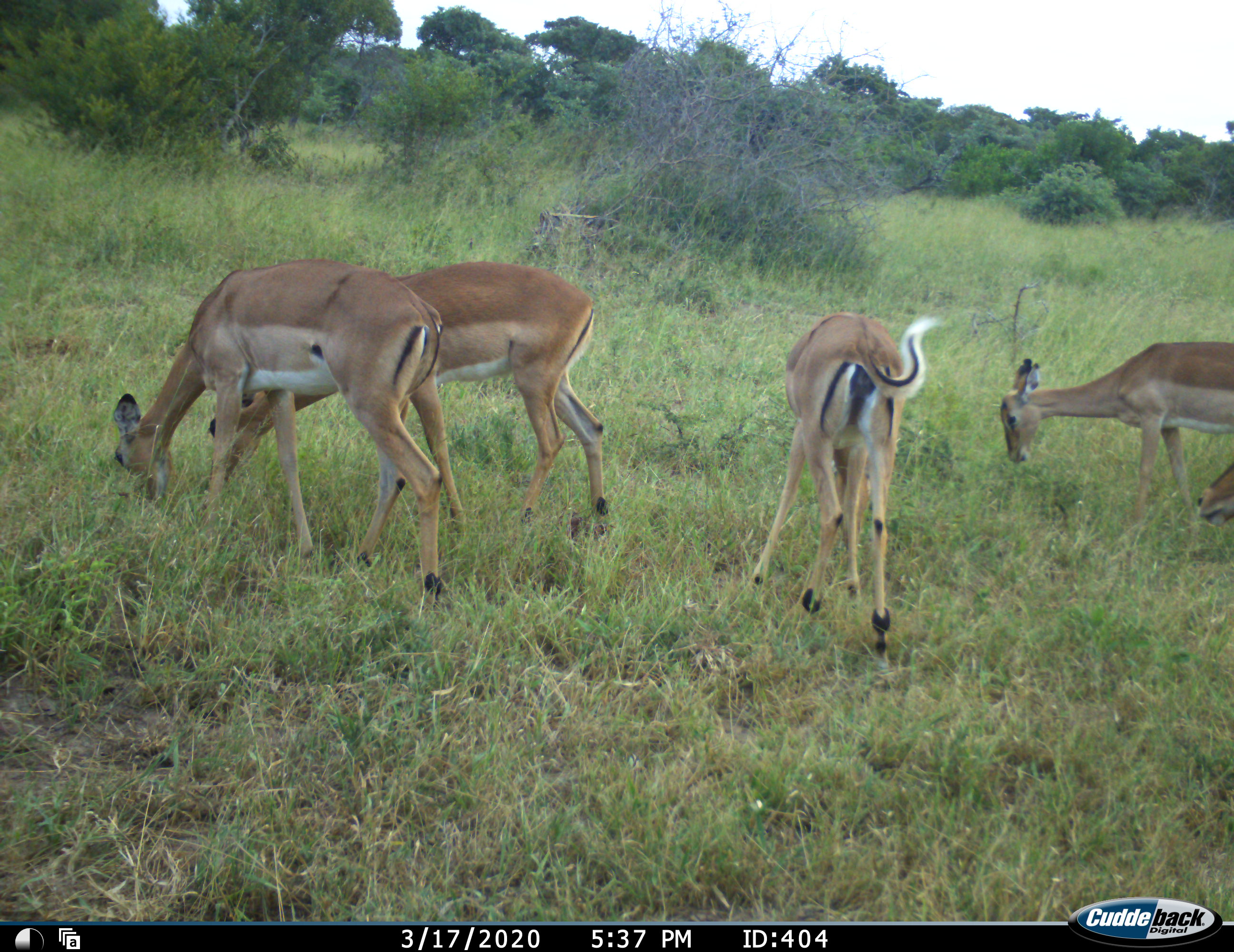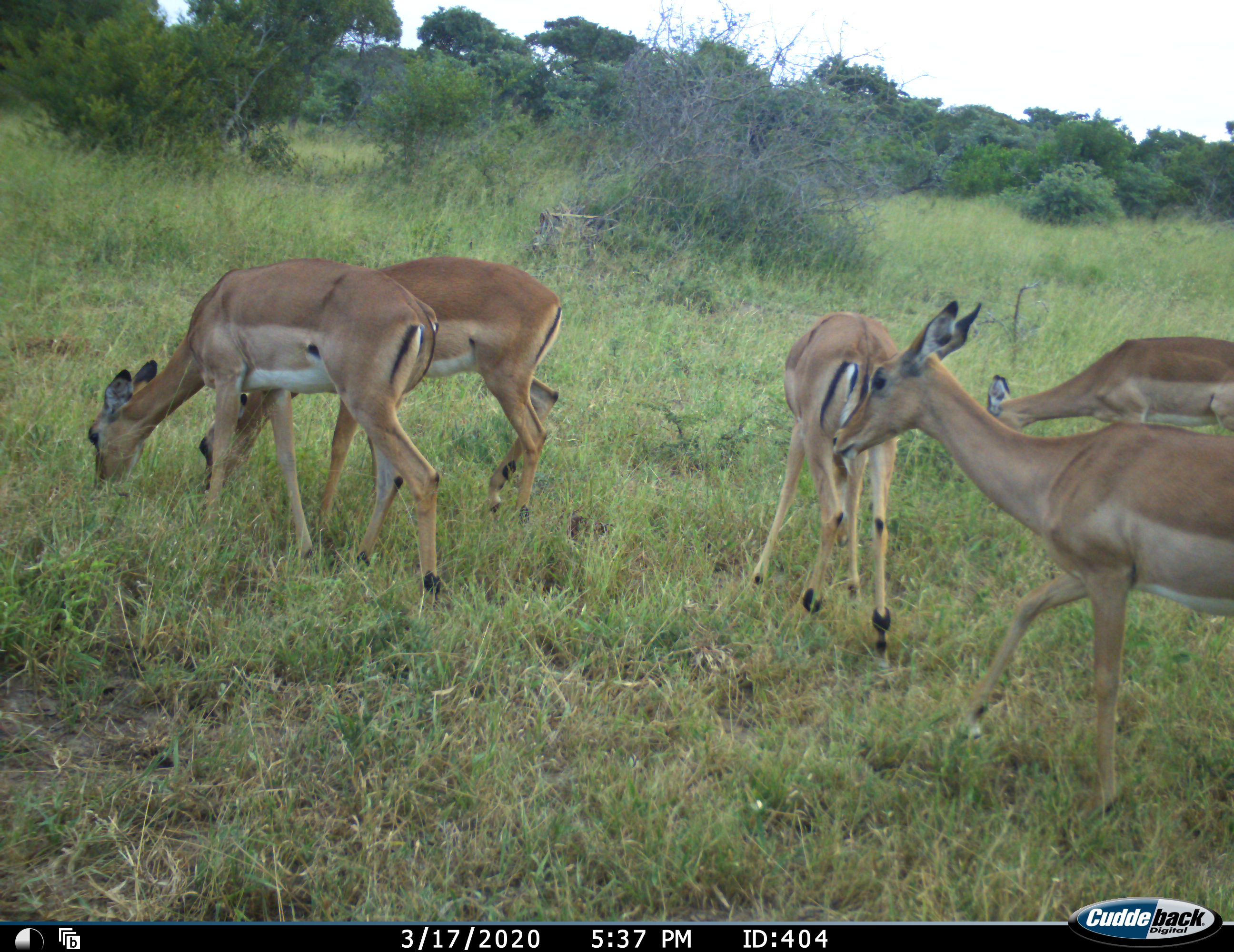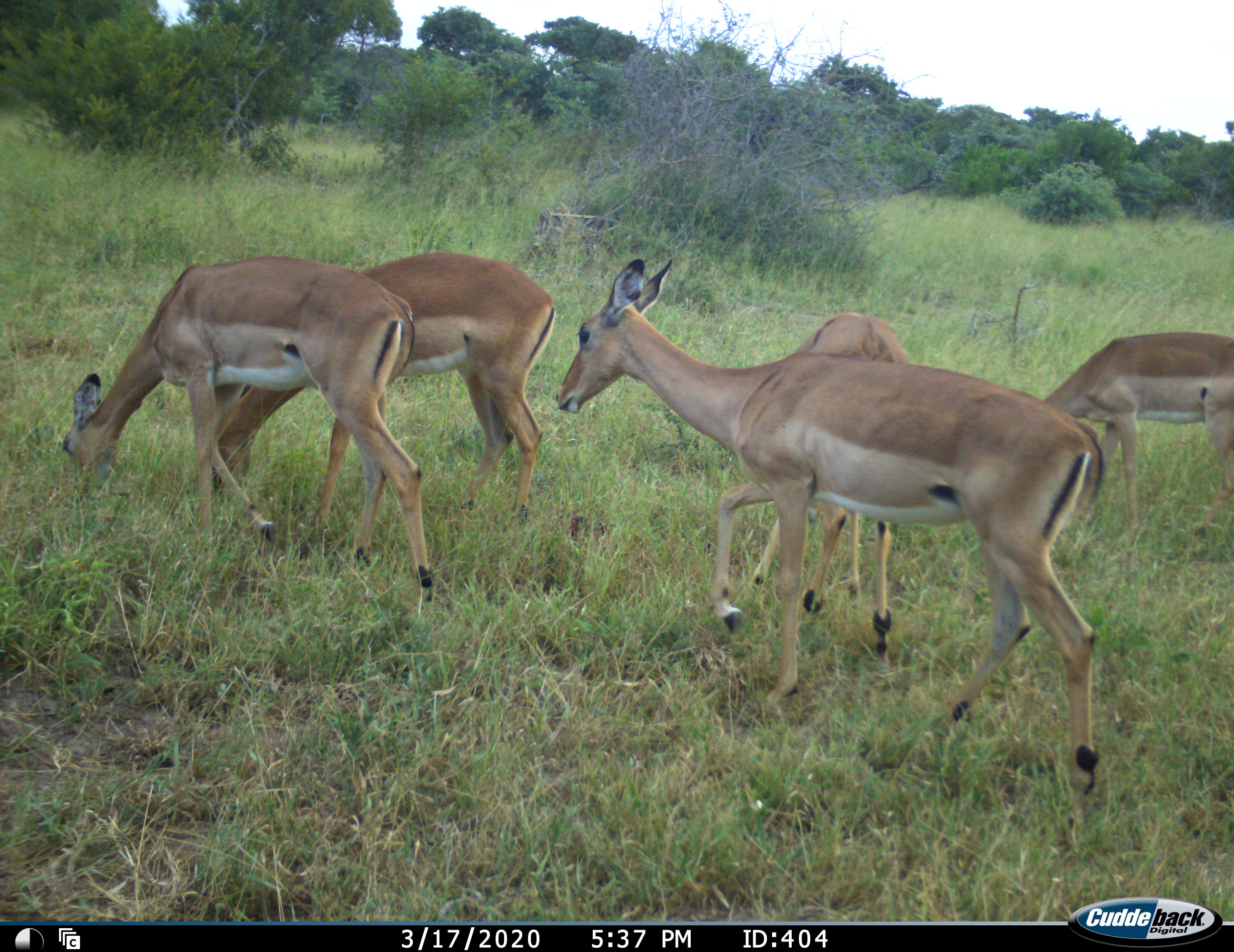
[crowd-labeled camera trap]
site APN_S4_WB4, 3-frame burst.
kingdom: Animalia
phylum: Chordata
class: Mammalia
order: Artiodactyla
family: Bovidae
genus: Aepyceros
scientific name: Aepyceros melampus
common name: impala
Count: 5.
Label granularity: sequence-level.